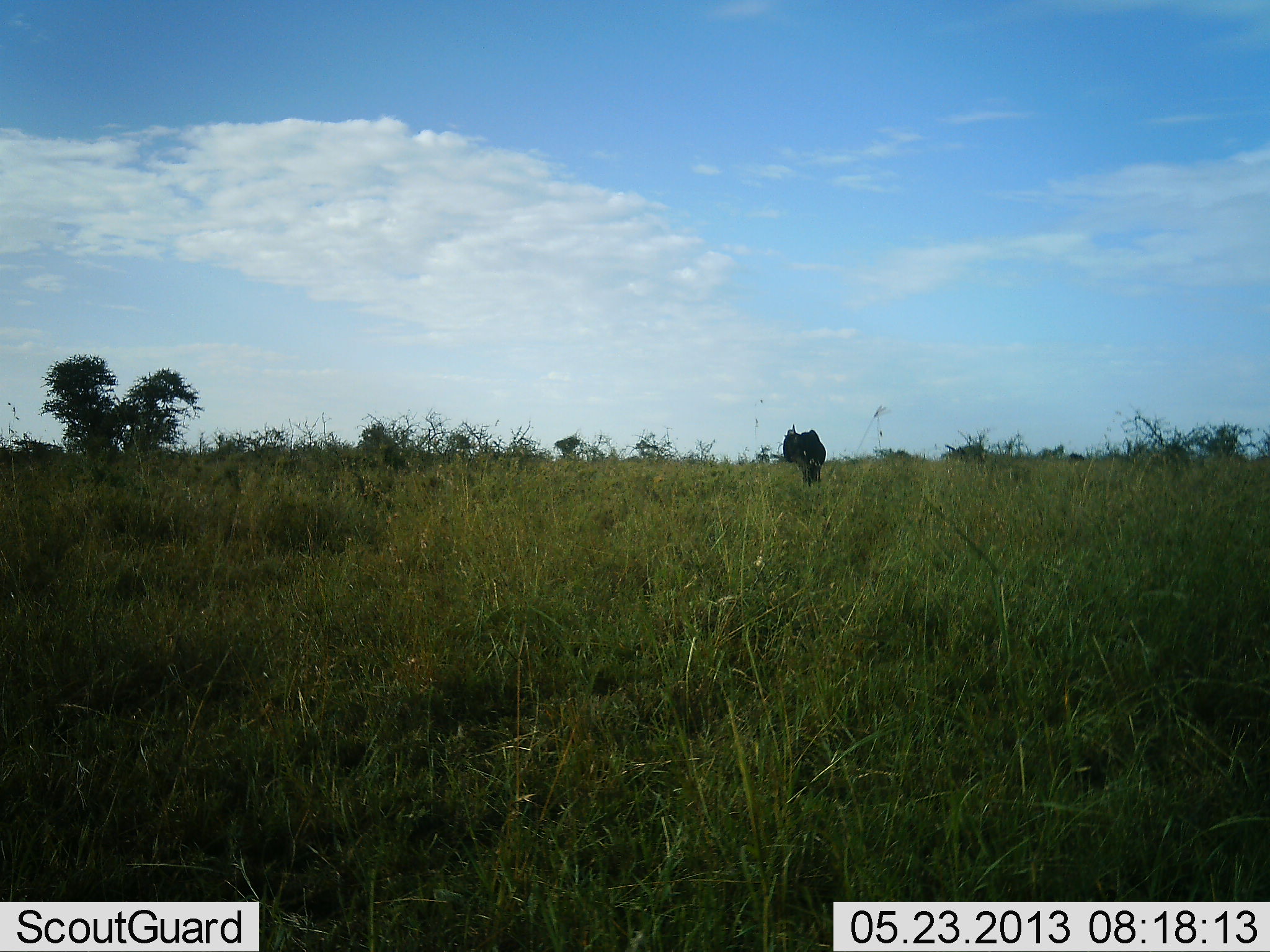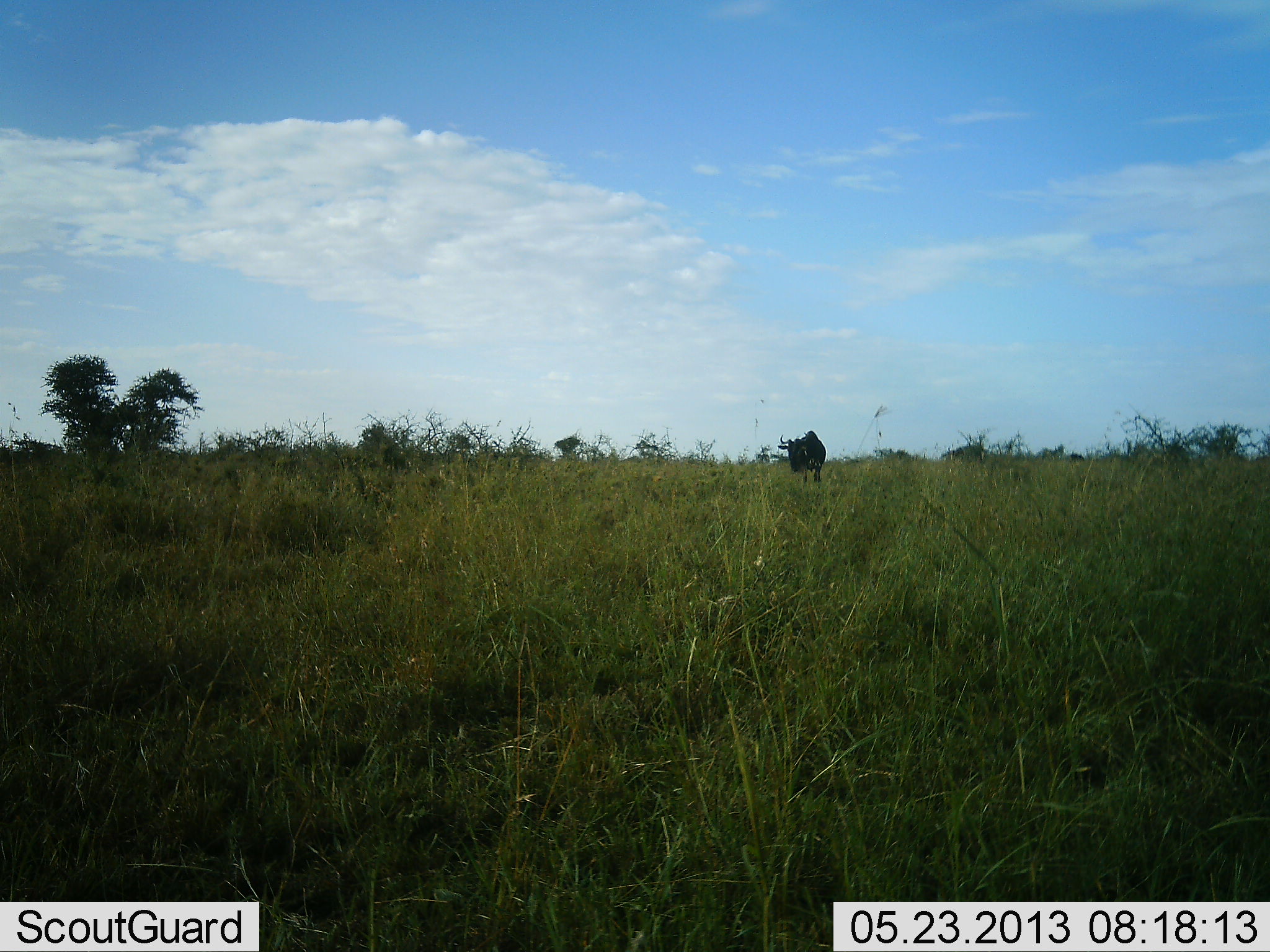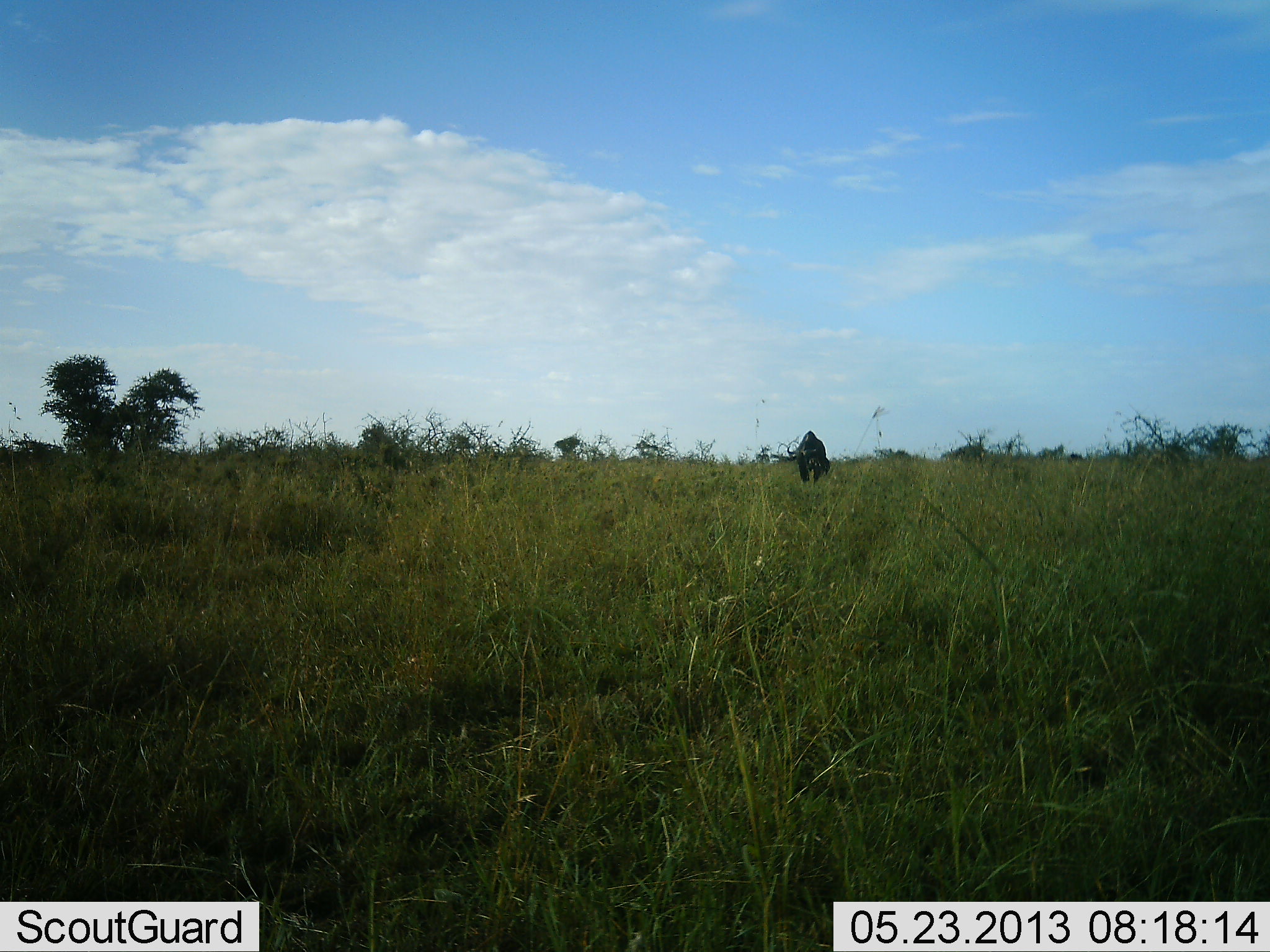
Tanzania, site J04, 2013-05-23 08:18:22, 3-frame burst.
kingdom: Animalia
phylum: Chordata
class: Mammalia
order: Artiodactyla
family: Bovidae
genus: Connochaetes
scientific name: Connochaetes taurinus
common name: blue wildebeest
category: wildebeest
Wildebeest (blue wildebeest) (Connochaetes taurinus), count 1. Behavior (volunteer vote fractions): standing 59%, resting 0%, moving 14%, interacting 0%. Young present (vote fraction): 0%. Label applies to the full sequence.